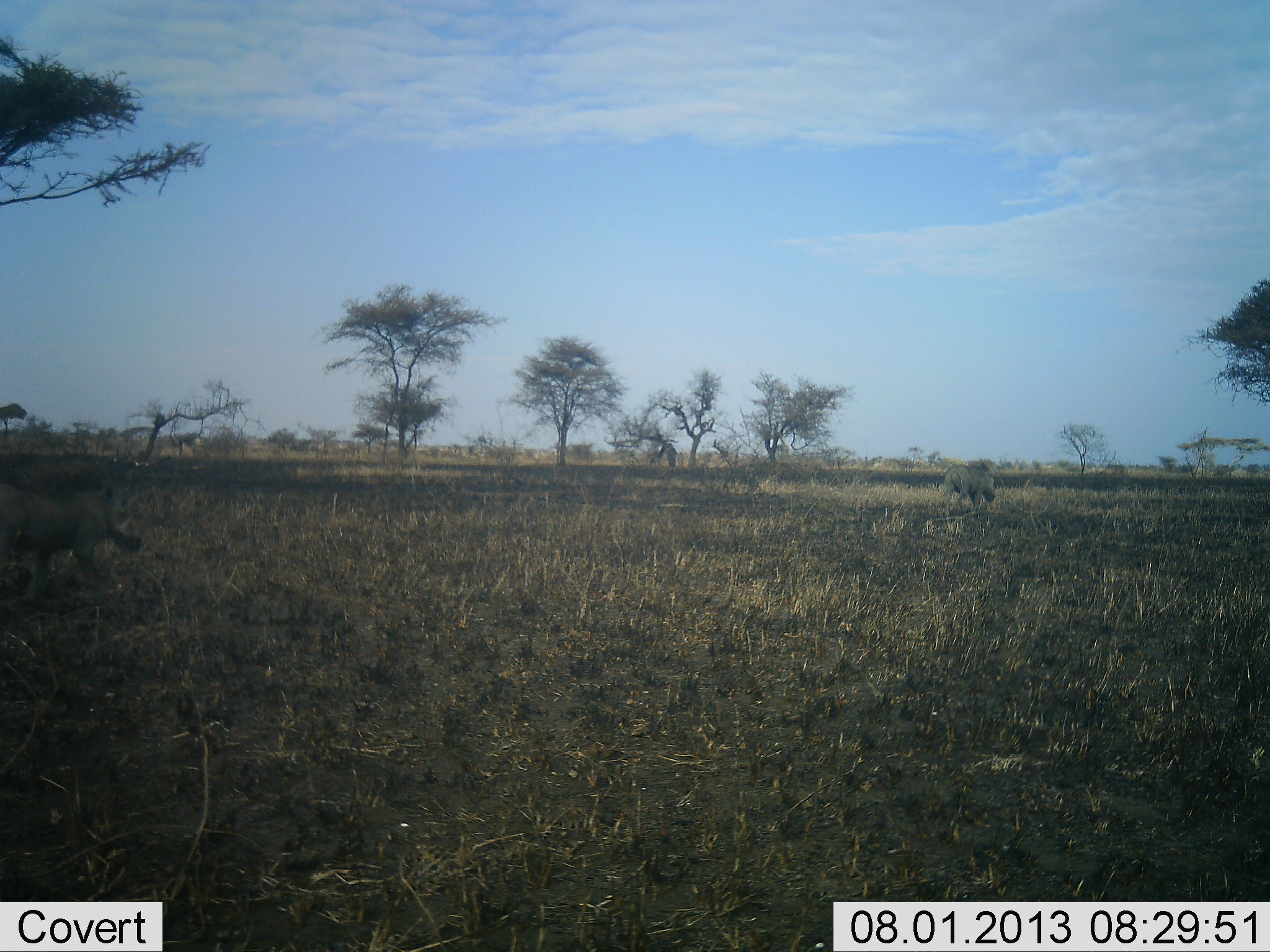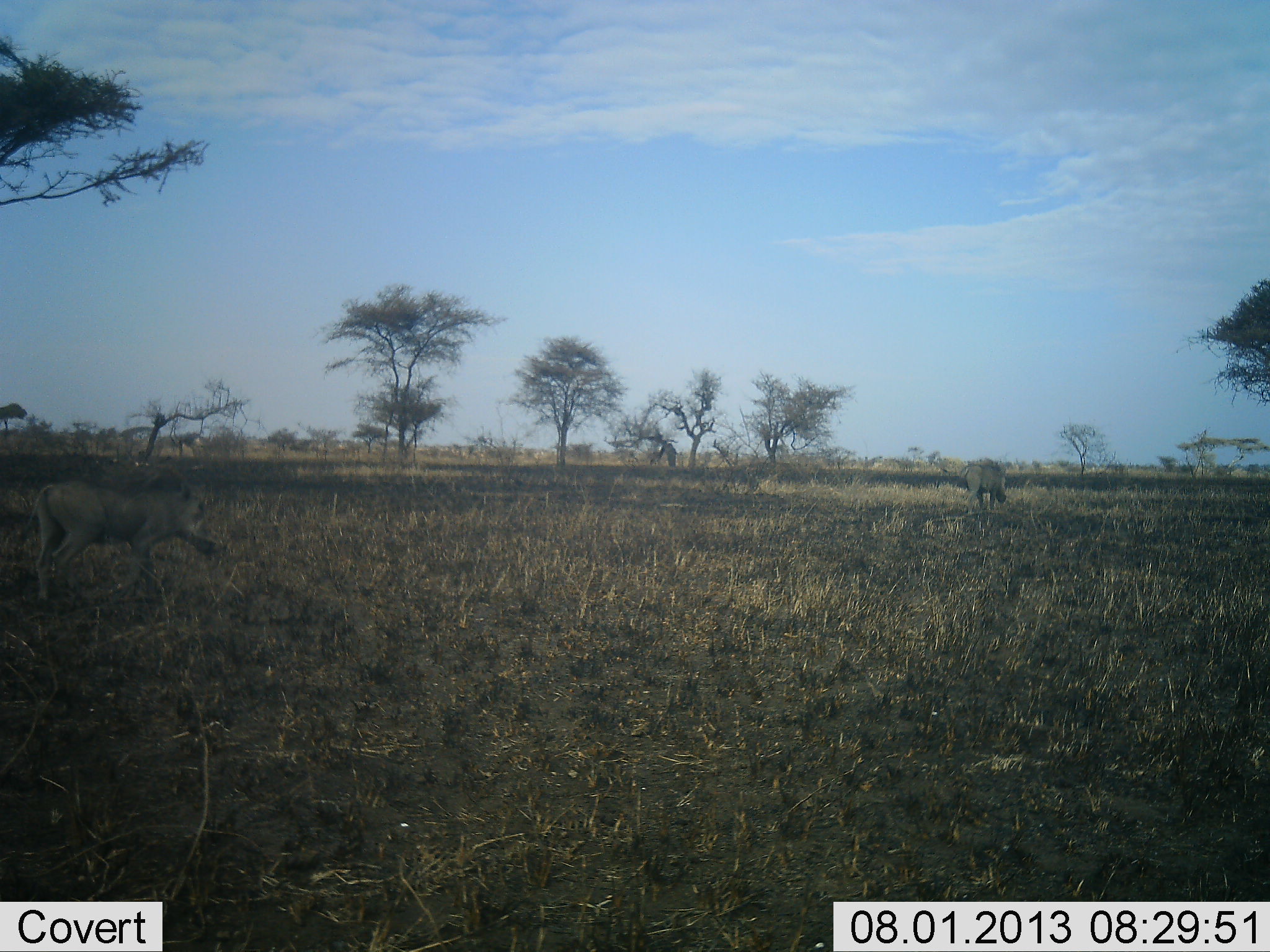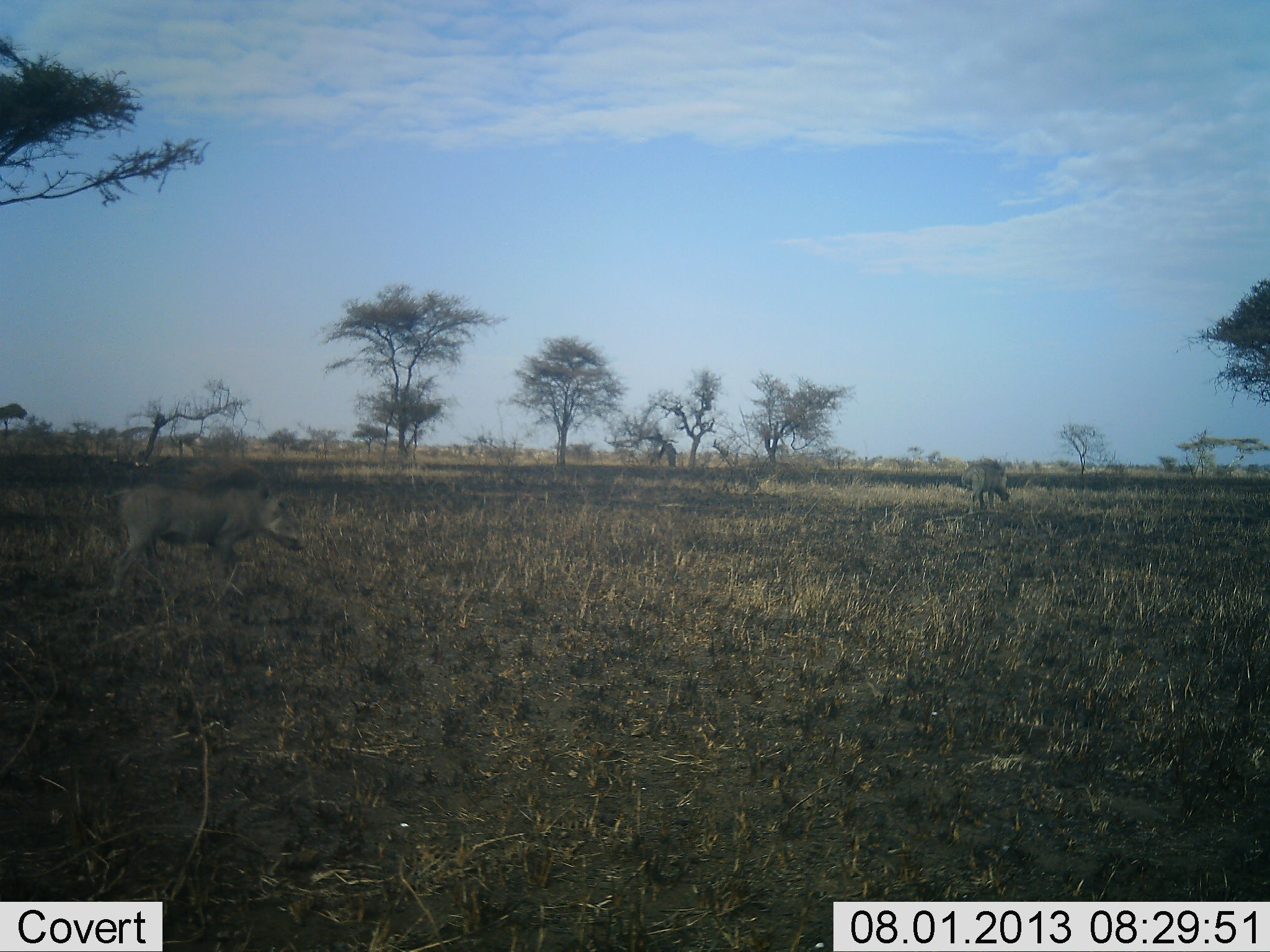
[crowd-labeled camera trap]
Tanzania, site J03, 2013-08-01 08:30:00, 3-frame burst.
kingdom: Animalia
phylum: Chordata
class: Mammalia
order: Artiodactyla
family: Suidae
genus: Phacochoerus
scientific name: Phacochoerus africanus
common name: warthog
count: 2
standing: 0%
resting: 0%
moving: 100%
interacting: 0%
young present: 0%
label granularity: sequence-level